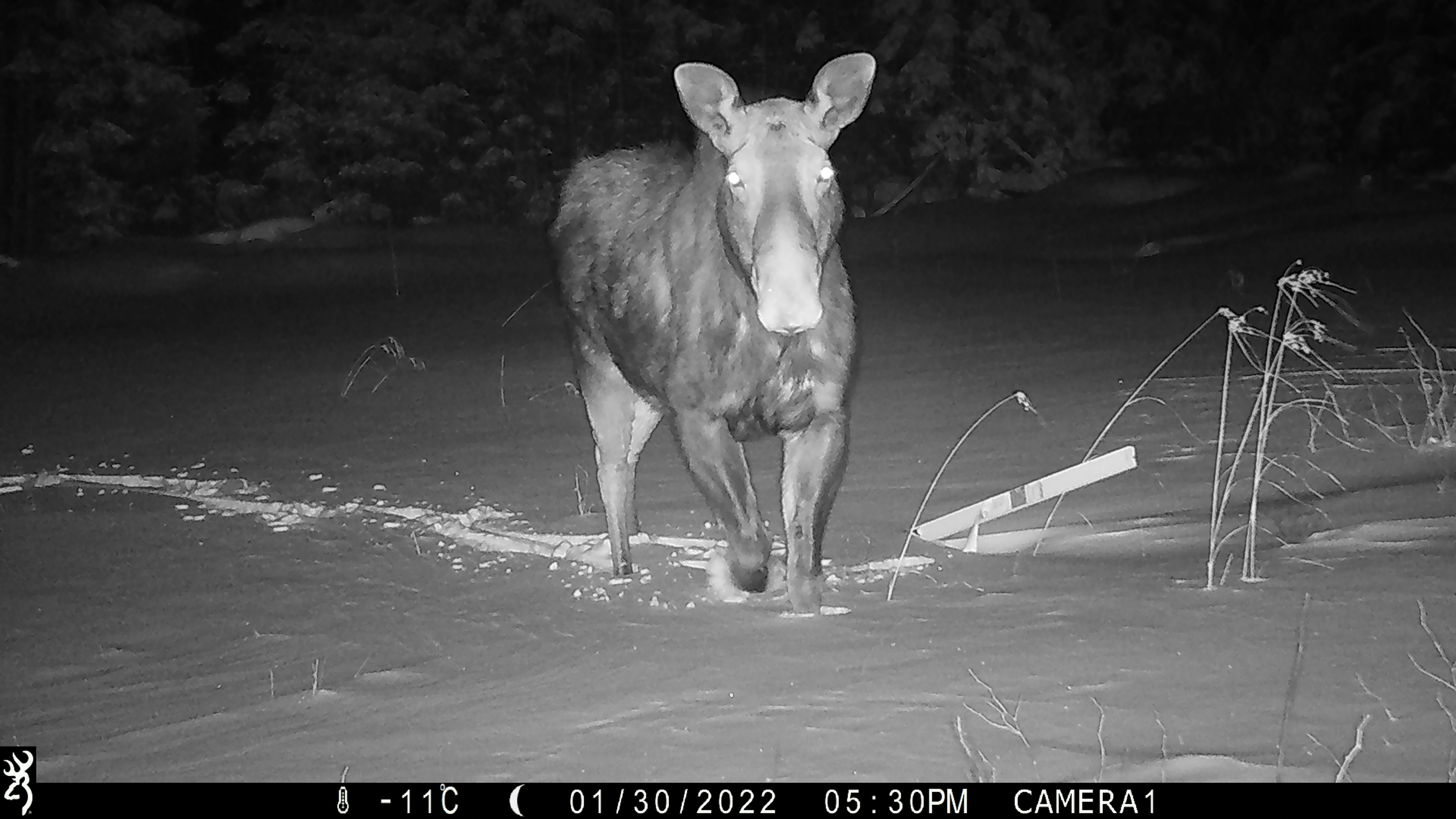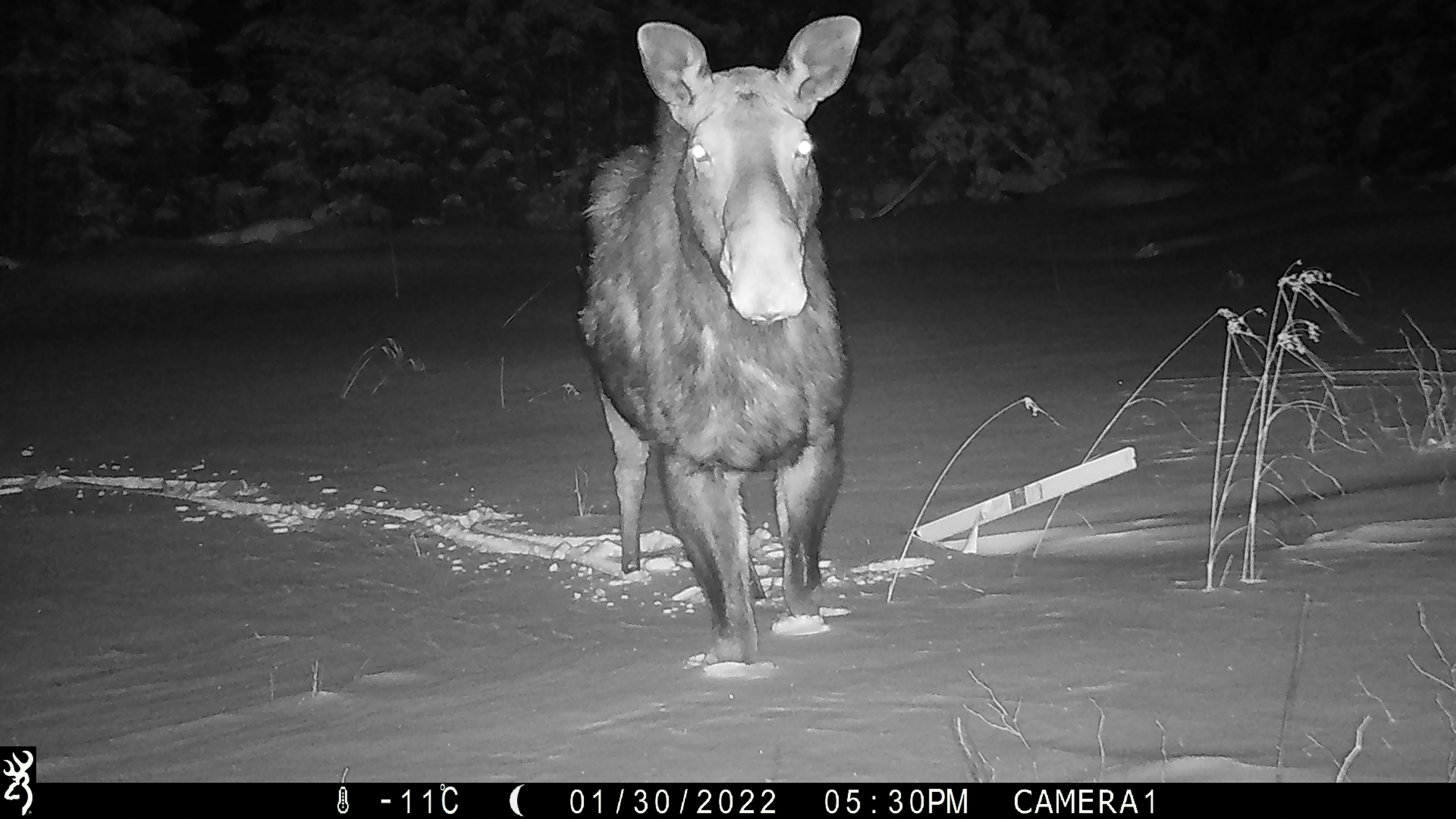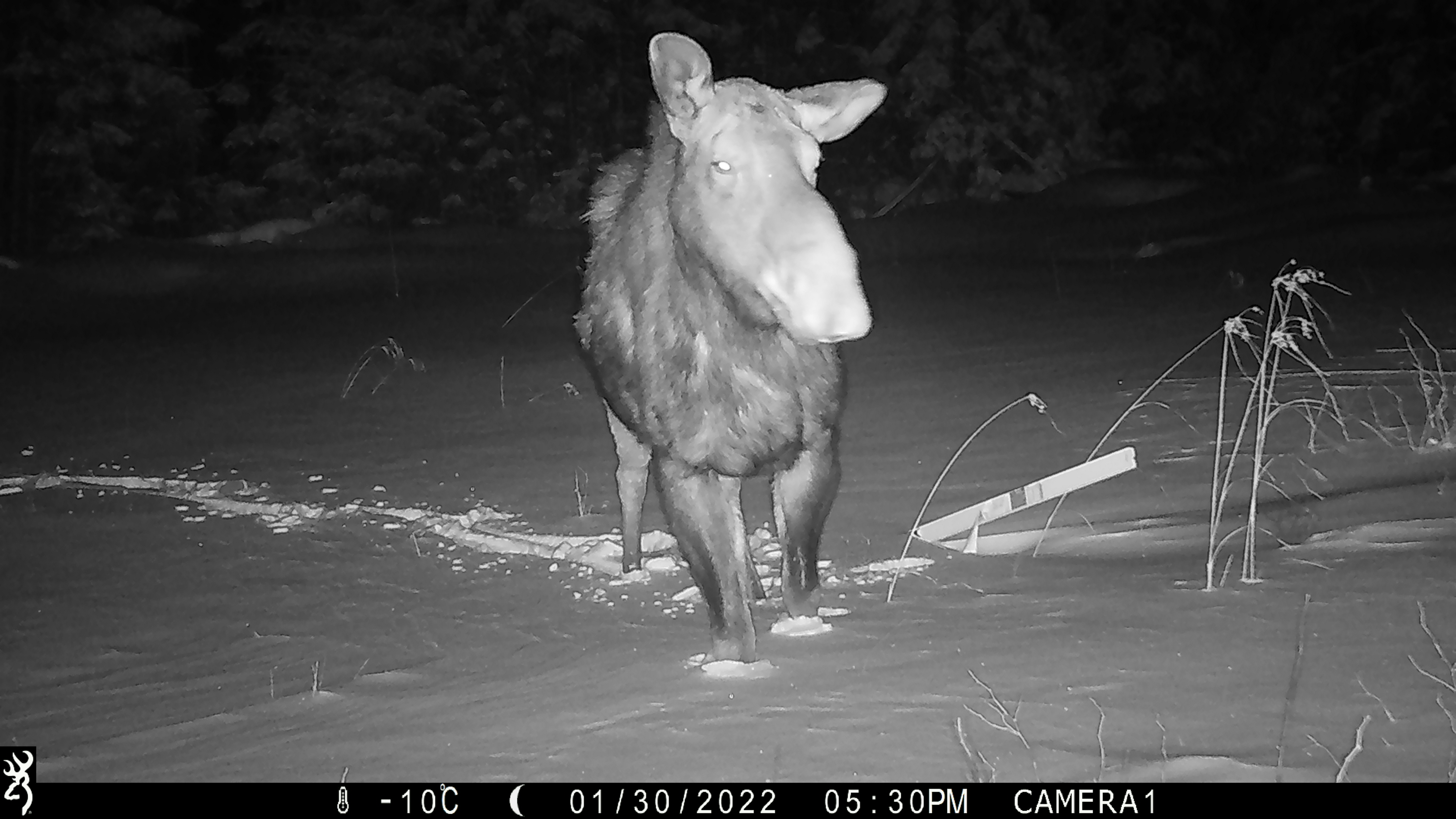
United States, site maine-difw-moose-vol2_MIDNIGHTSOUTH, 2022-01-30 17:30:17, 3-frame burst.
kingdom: Animalia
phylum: Chordata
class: Mammalia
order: Artiodactyla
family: Cervidae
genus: Alces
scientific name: Alces alces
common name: moose